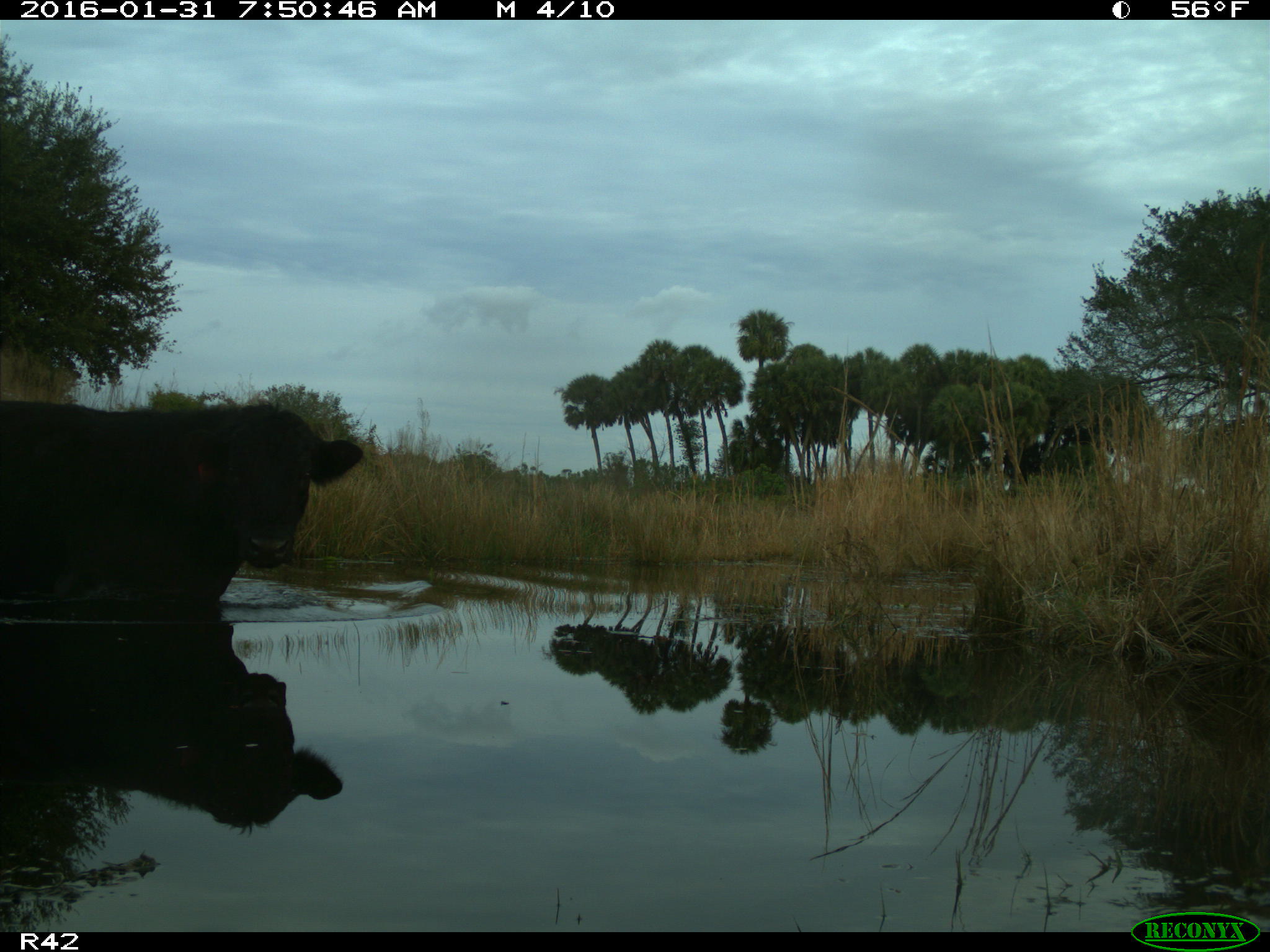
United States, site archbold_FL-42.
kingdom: Animalia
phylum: Chordata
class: Mammalia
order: Artiodactyla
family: Bovidae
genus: Bos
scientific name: Bos taurus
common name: domestic cow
Bos taurus (domestic cow).